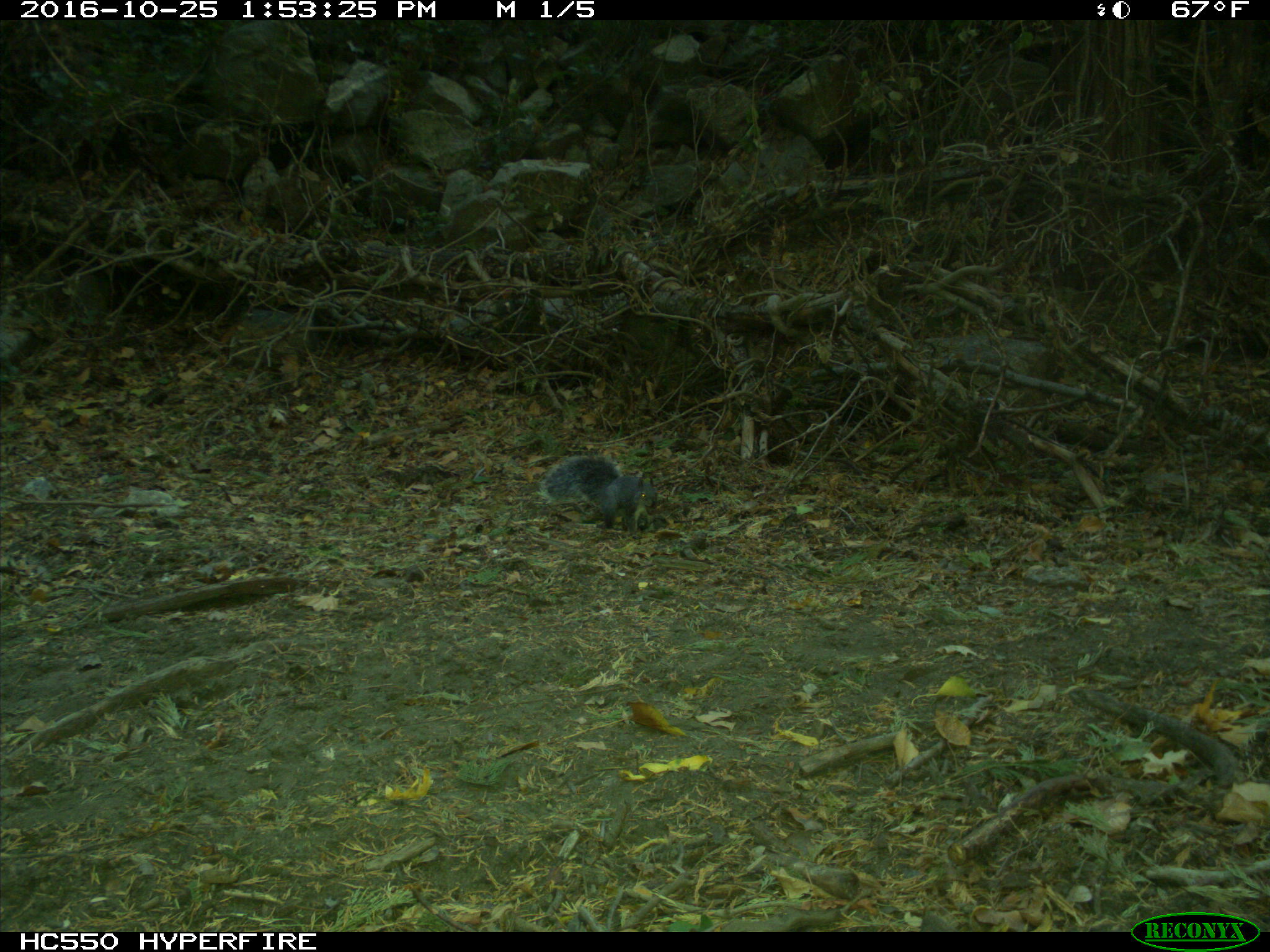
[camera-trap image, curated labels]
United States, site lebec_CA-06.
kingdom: Animalia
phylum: Chordata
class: Mammalia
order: Rodentia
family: Sciuridae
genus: Sciurus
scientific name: Sciurus carolinensis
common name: eastern gray squirrel